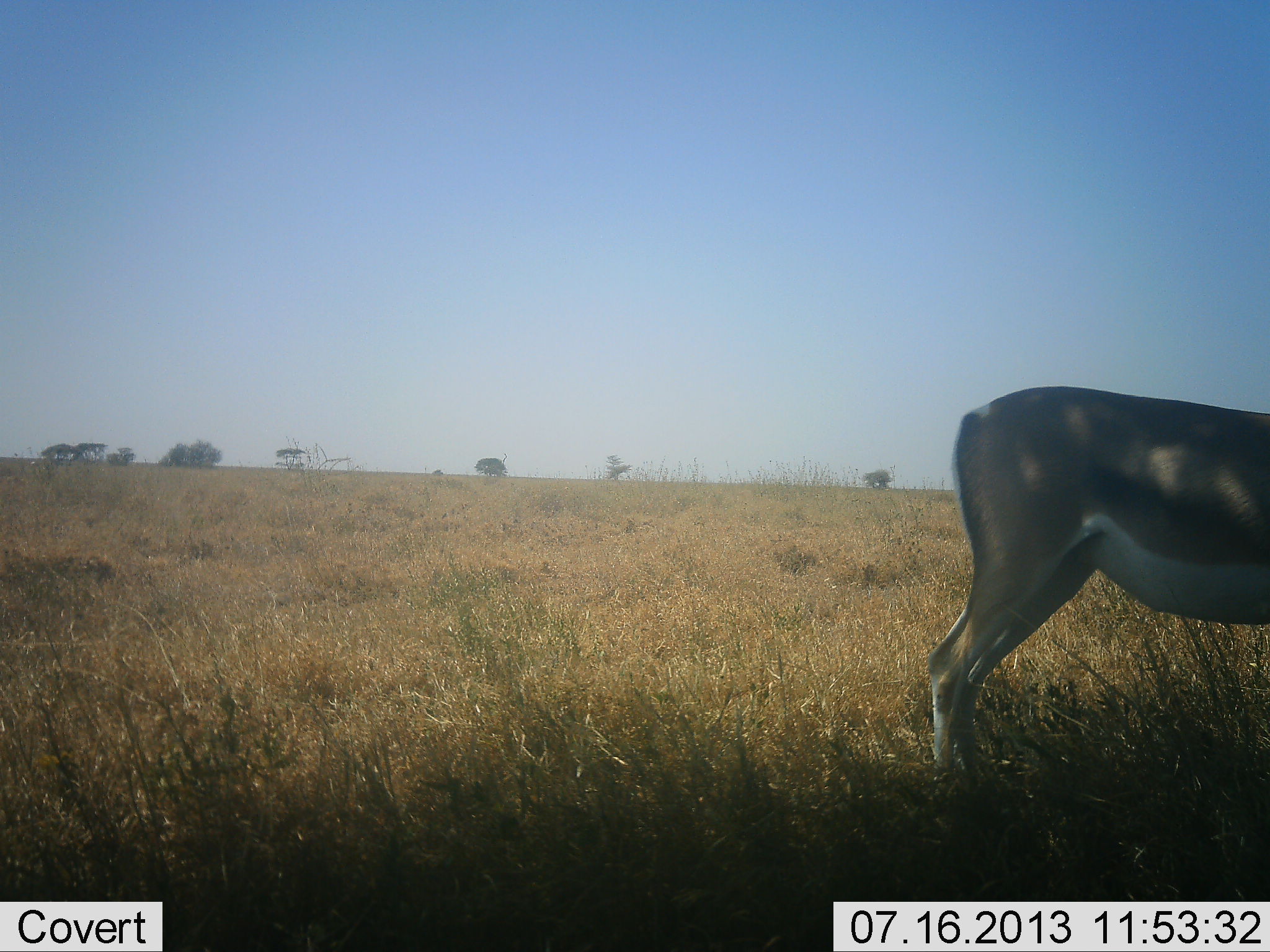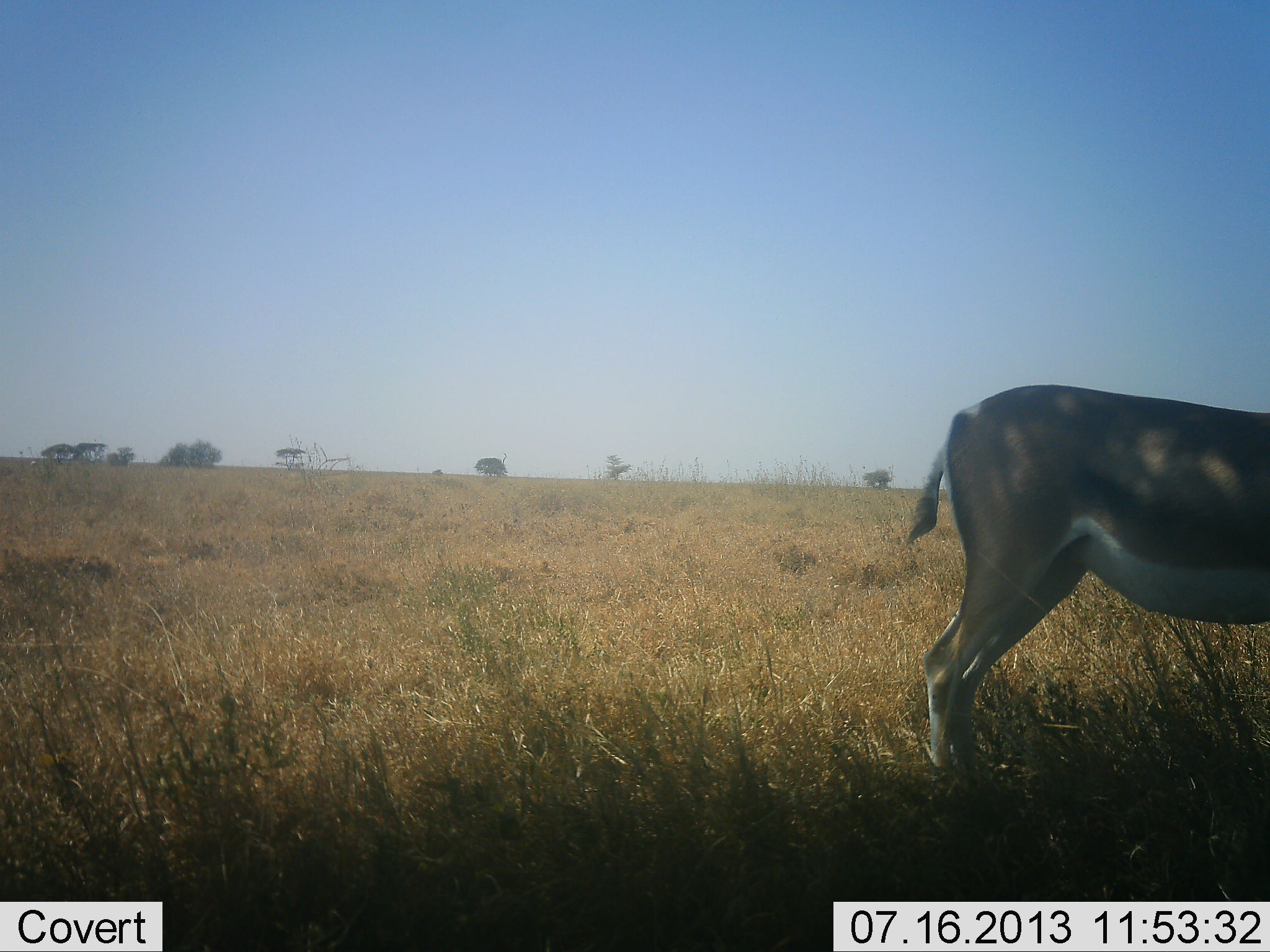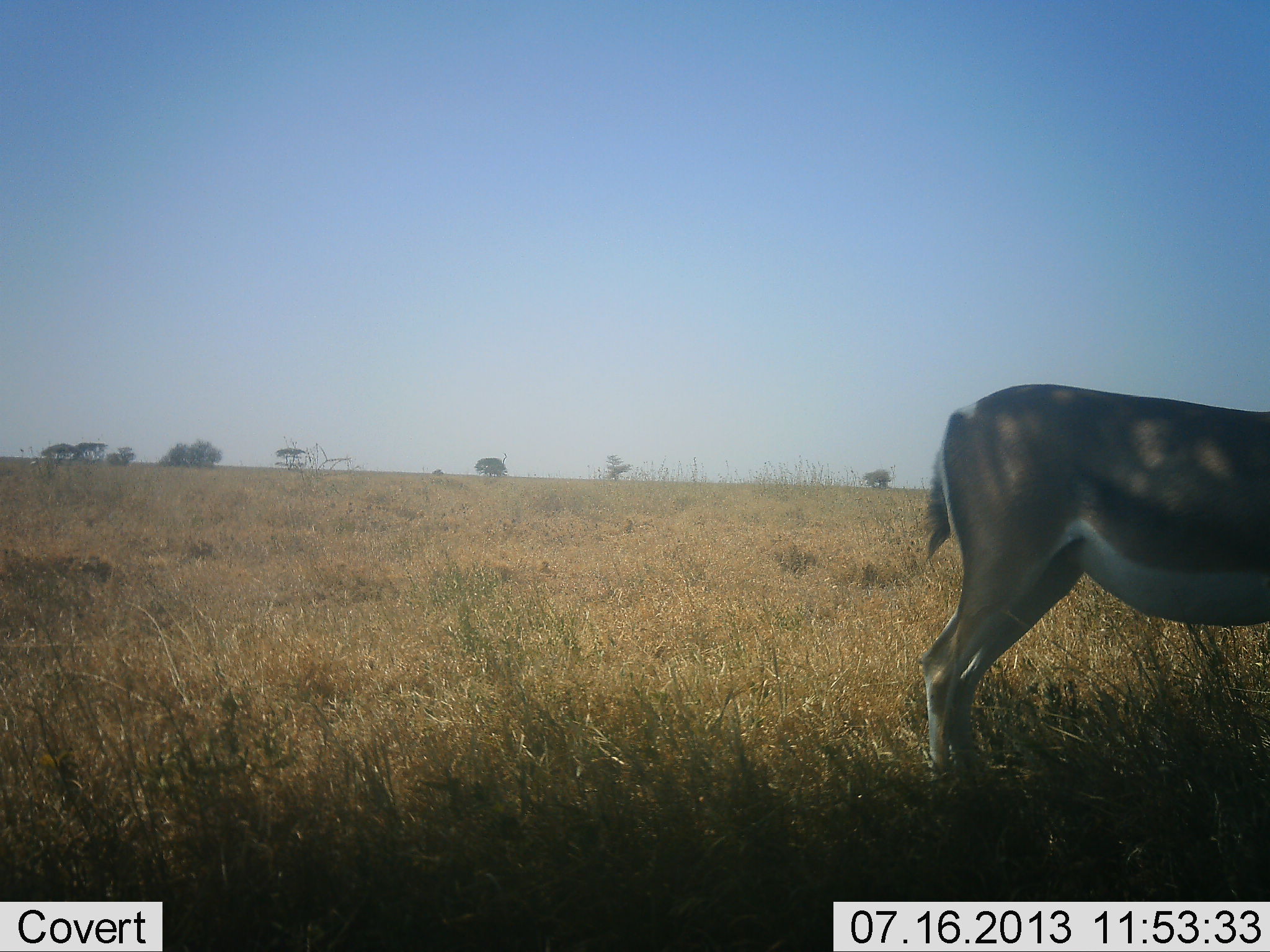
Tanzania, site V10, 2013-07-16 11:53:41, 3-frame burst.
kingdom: Animalia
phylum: Chordata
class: Mammalia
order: Artiodactyla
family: Bovidae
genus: Nanger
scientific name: Nanger granti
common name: grant's gazelle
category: gazellegrants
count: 1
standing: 100%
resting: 0%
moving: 0%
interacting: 0%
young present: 0%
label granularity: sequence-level